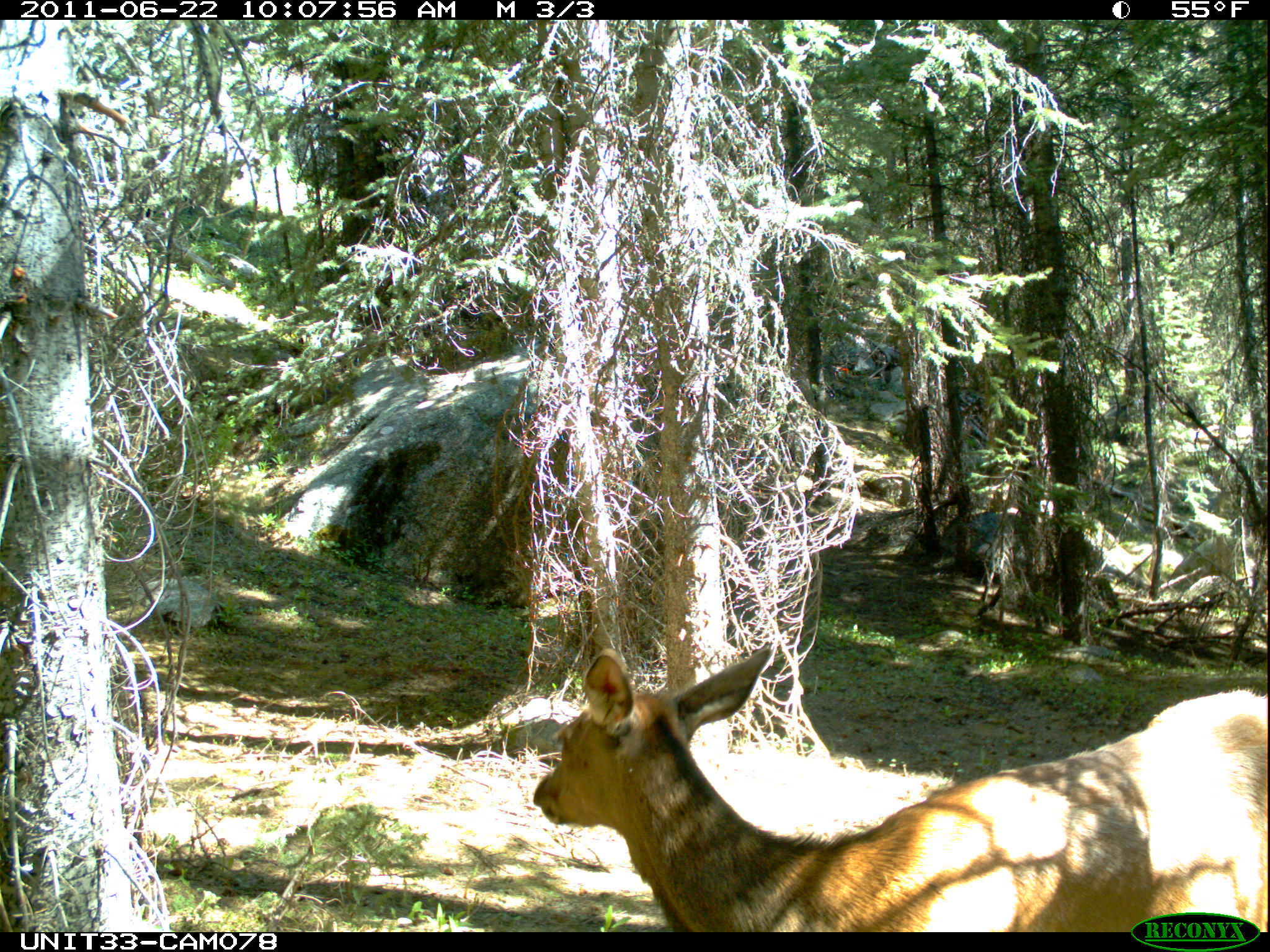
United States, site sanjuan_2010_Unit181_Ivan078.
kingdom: Animalia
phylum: Chordata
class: Mammalia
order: Artiodactyla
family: Cervidae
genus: Cervus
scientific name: Cervus elaphus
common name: red deer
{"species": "Cervus elaphus (red deer)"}